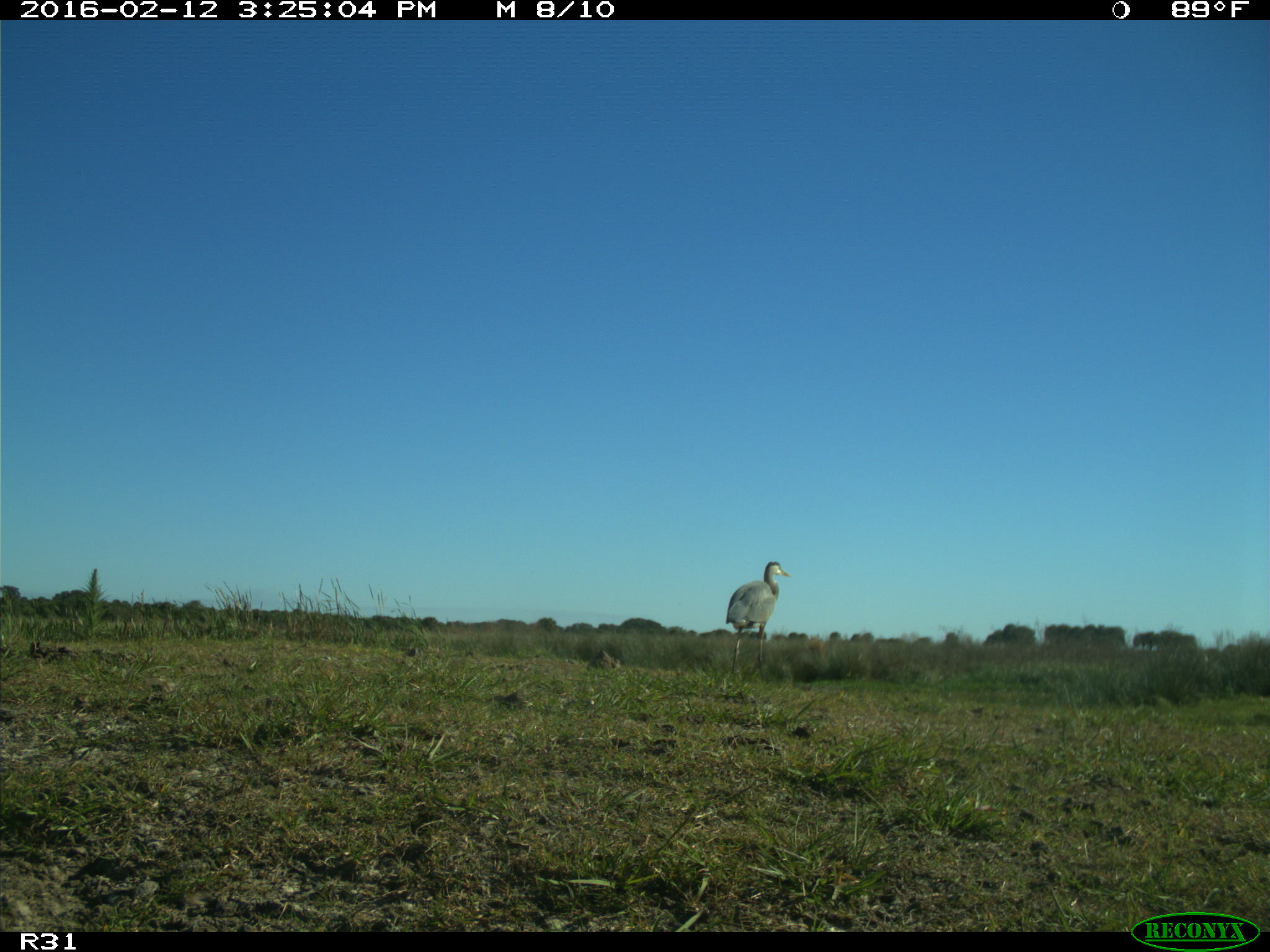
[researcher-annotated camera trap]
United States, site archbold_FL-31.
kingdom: Animalia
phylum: Chordata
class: Aves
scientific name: Aves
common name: birds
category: unidentified bird